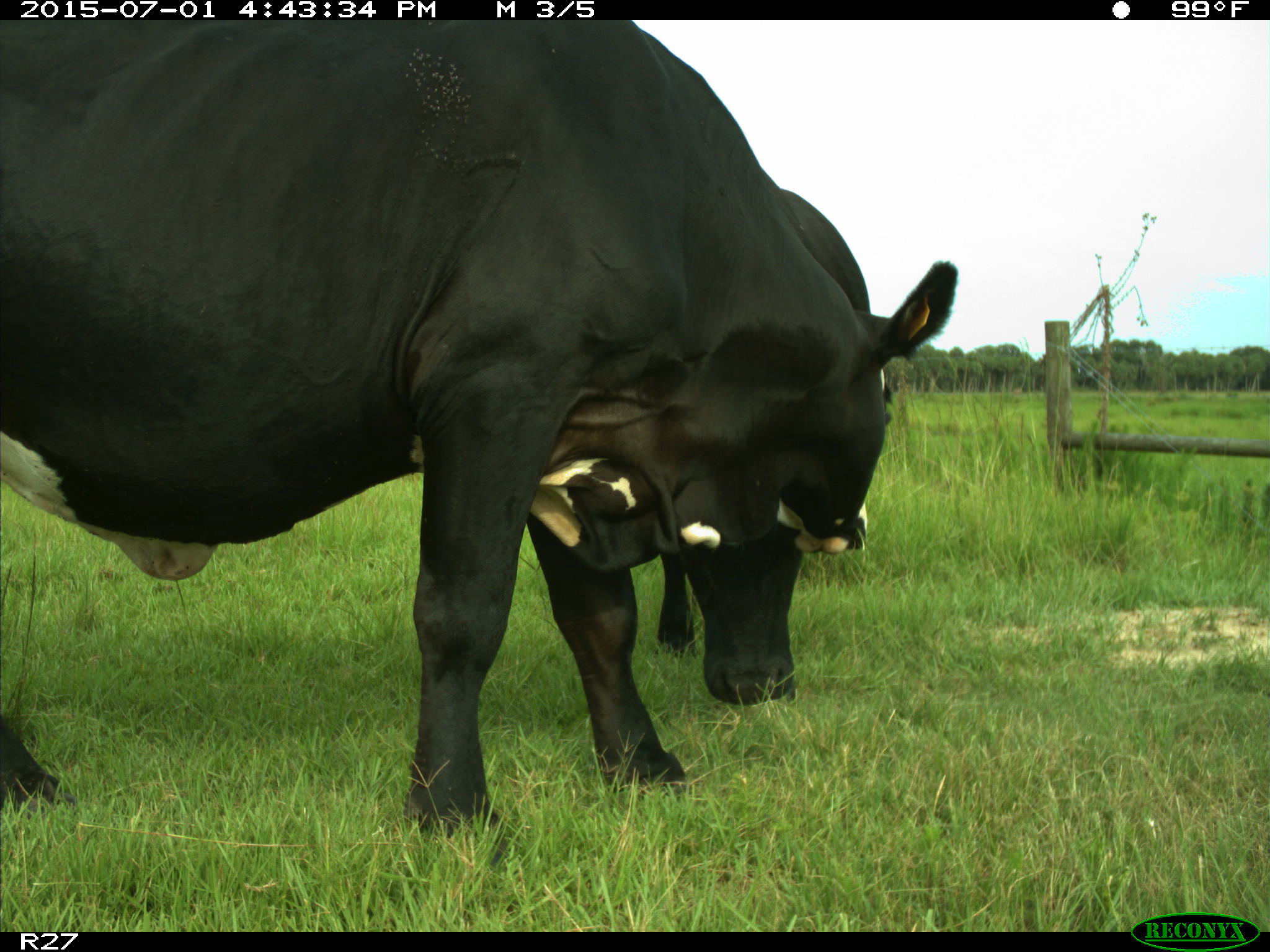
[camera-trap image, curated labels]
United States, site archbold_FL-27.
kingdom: Animalia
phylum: Chordata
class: Mammalia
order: Artiodactyla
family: Bovidae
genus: Bos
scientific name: Bos taurus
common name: domestic cow